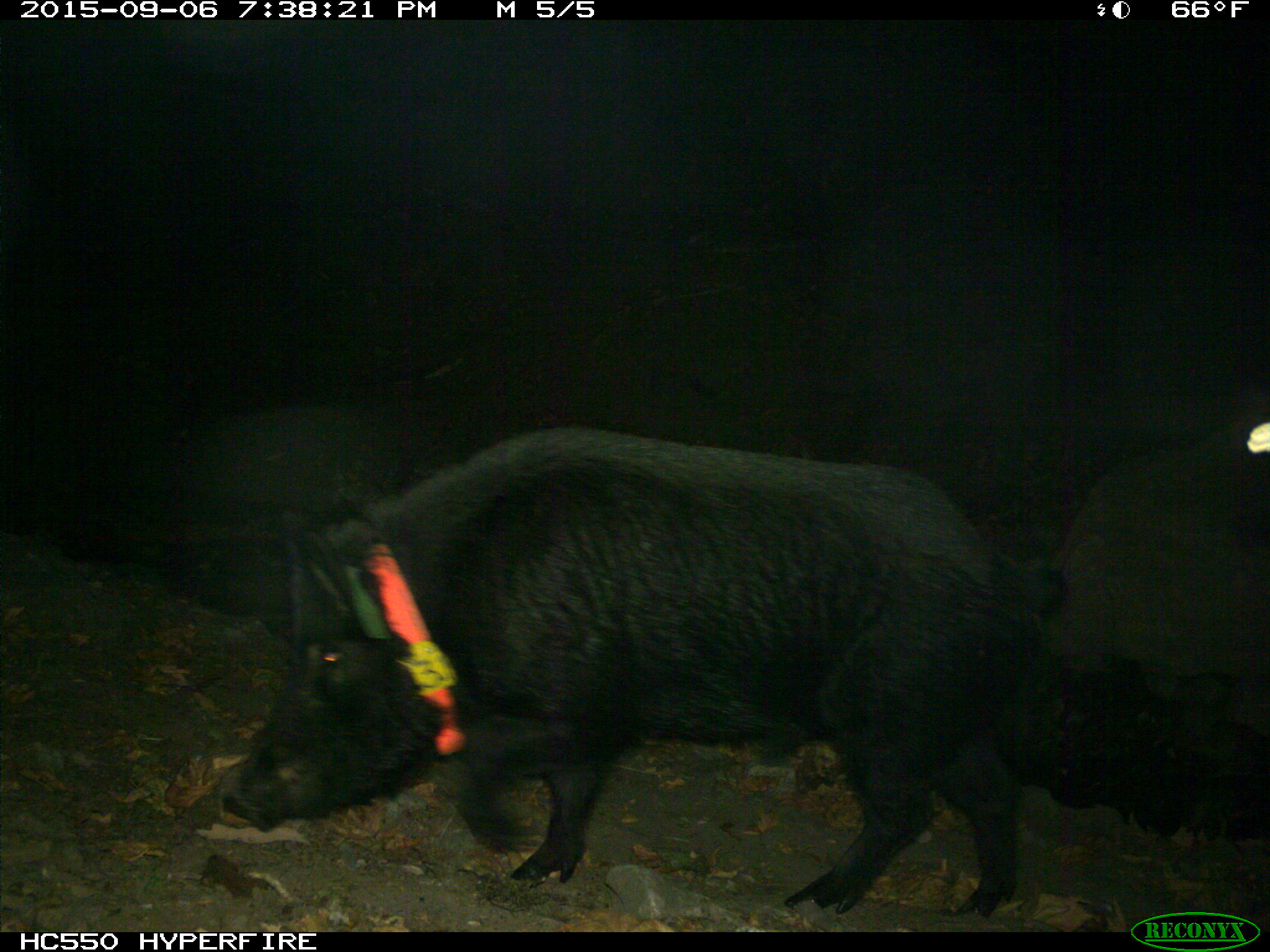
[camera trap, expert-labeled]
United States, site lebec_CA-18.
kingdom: Animalia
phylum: Chordata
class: Mammalia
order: Artiodactyla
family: Suidae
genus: Sus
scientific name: Sus scrofa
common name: wild boar